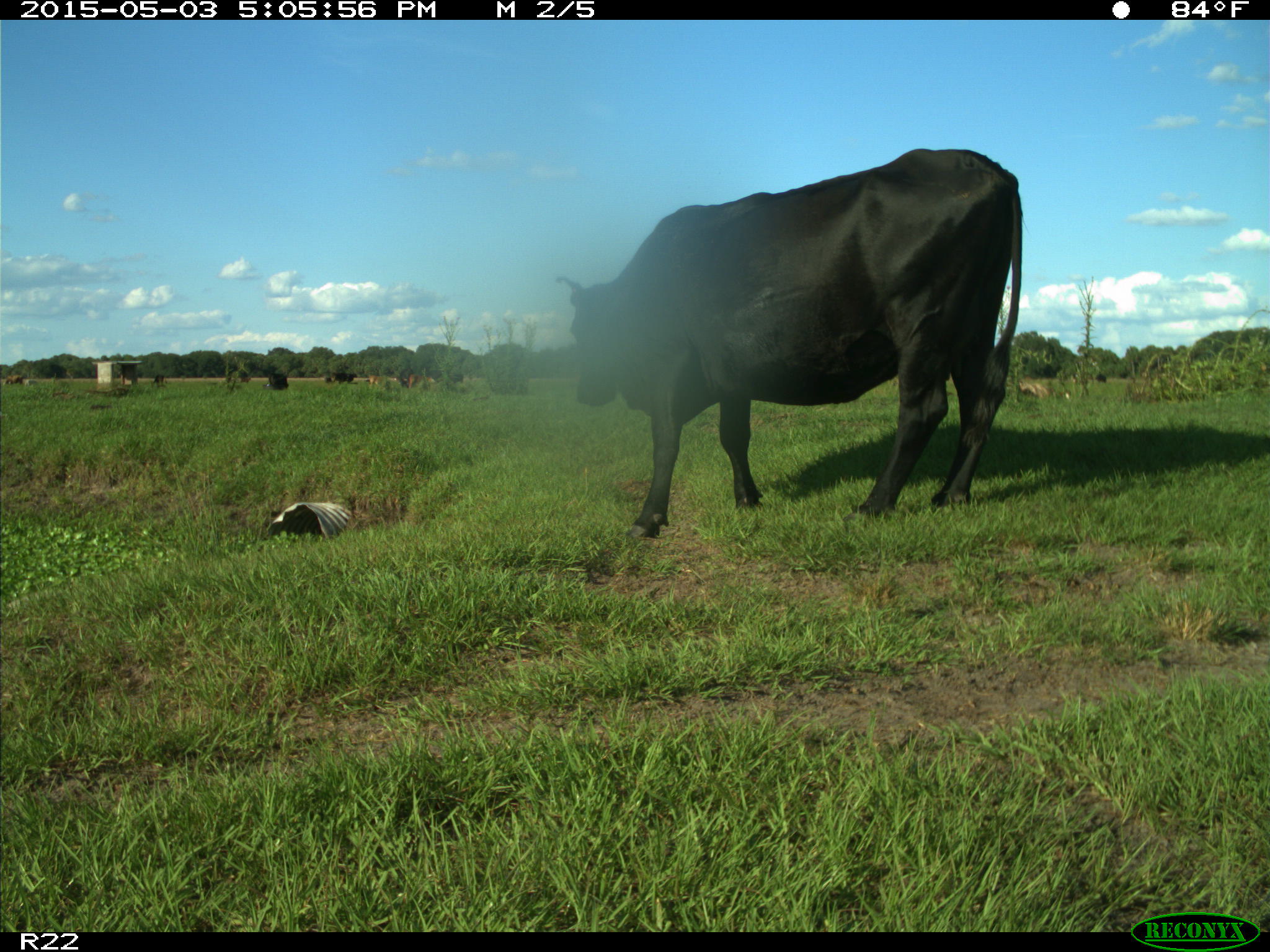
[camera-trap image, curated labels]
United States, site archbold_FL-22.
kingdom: Animalia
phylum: Chordata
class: Mammalia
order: Artiodactyla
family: Bovidae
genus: Bos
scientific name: Bos taurus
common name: domestic cow